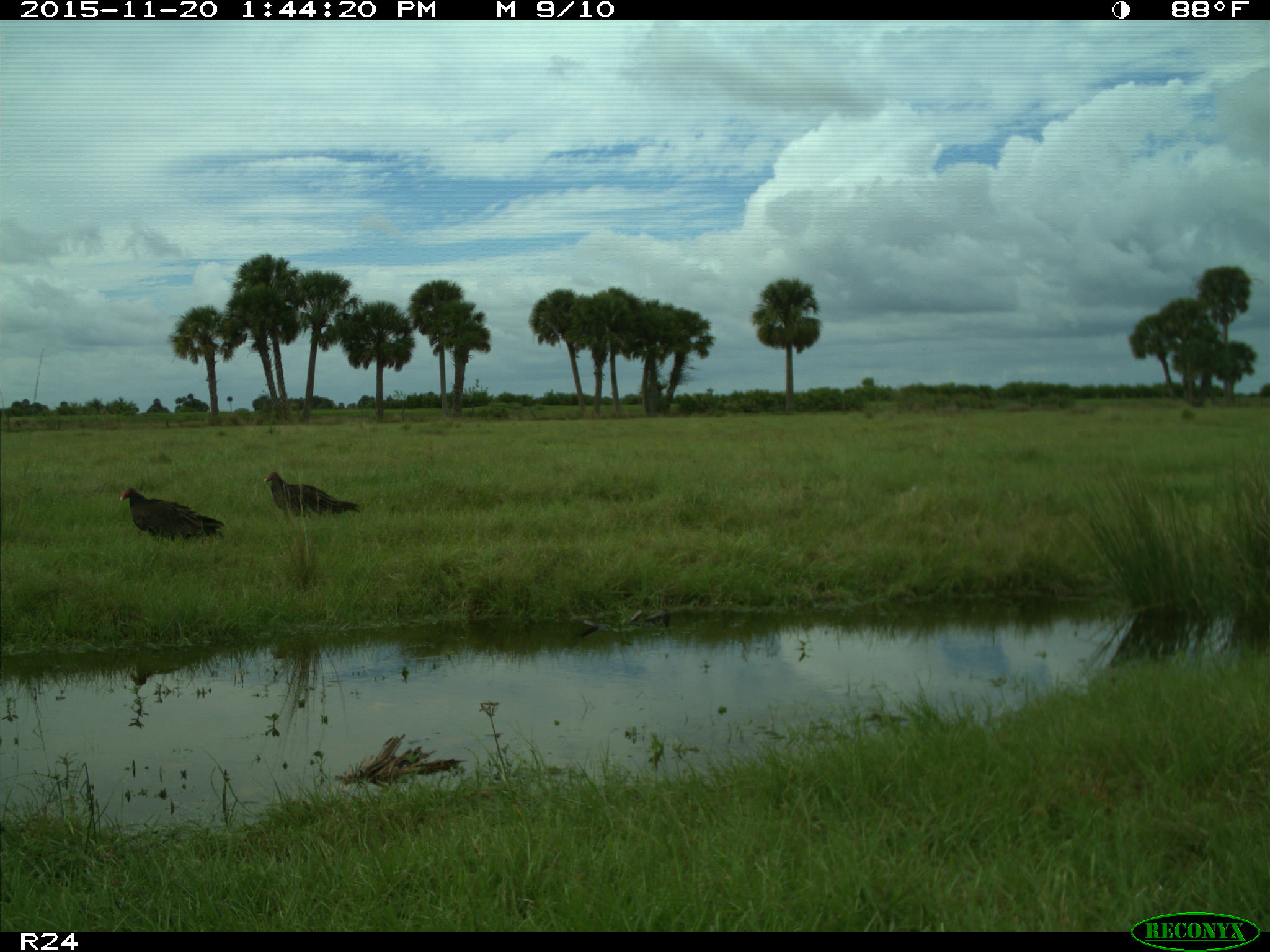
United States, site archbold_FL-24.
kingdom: Animalia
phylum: Chordata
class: Aves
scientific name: Aves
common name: birds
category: unidentified bird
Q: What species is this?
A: Unidentified bird (birds) (Aves).